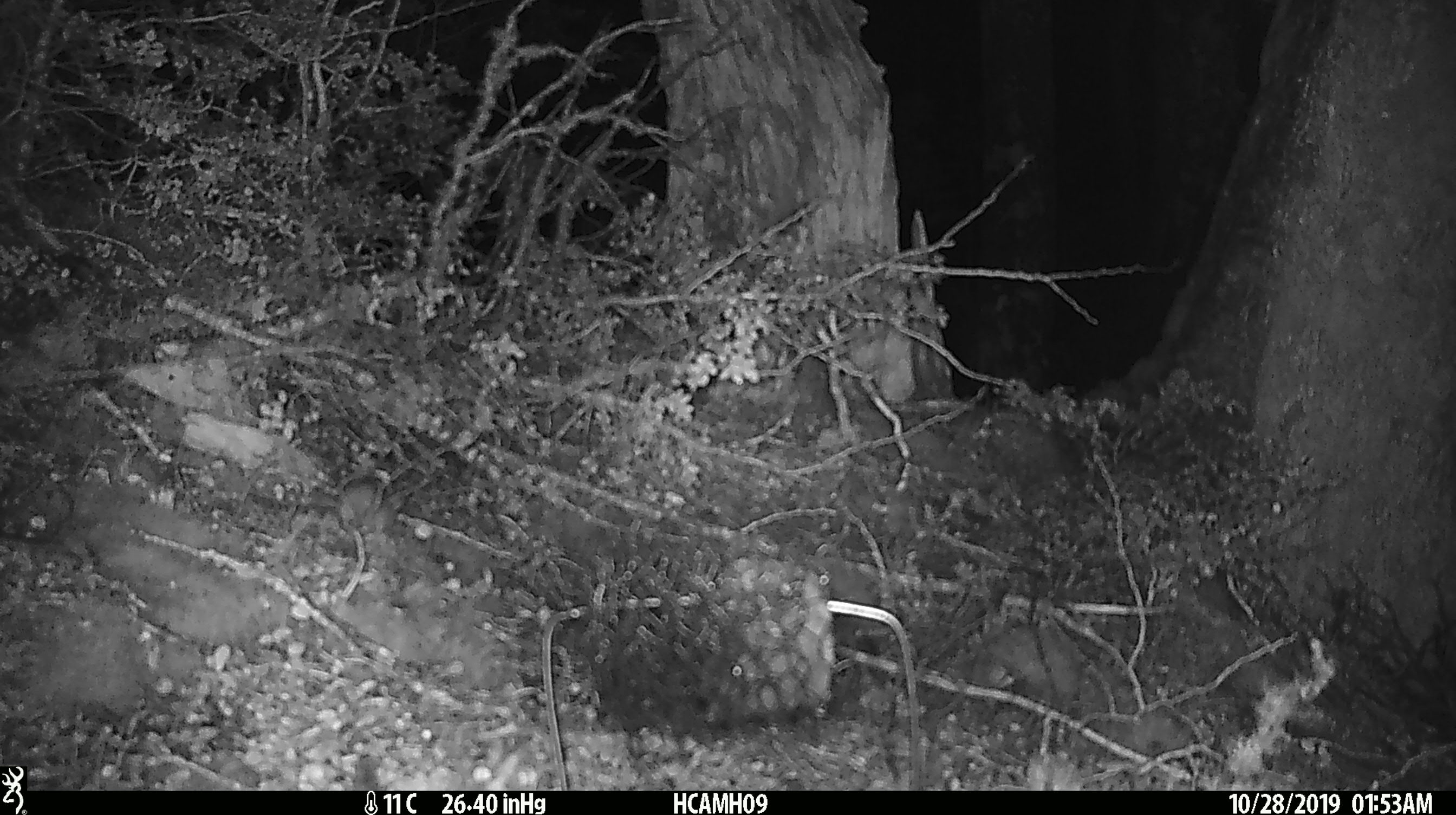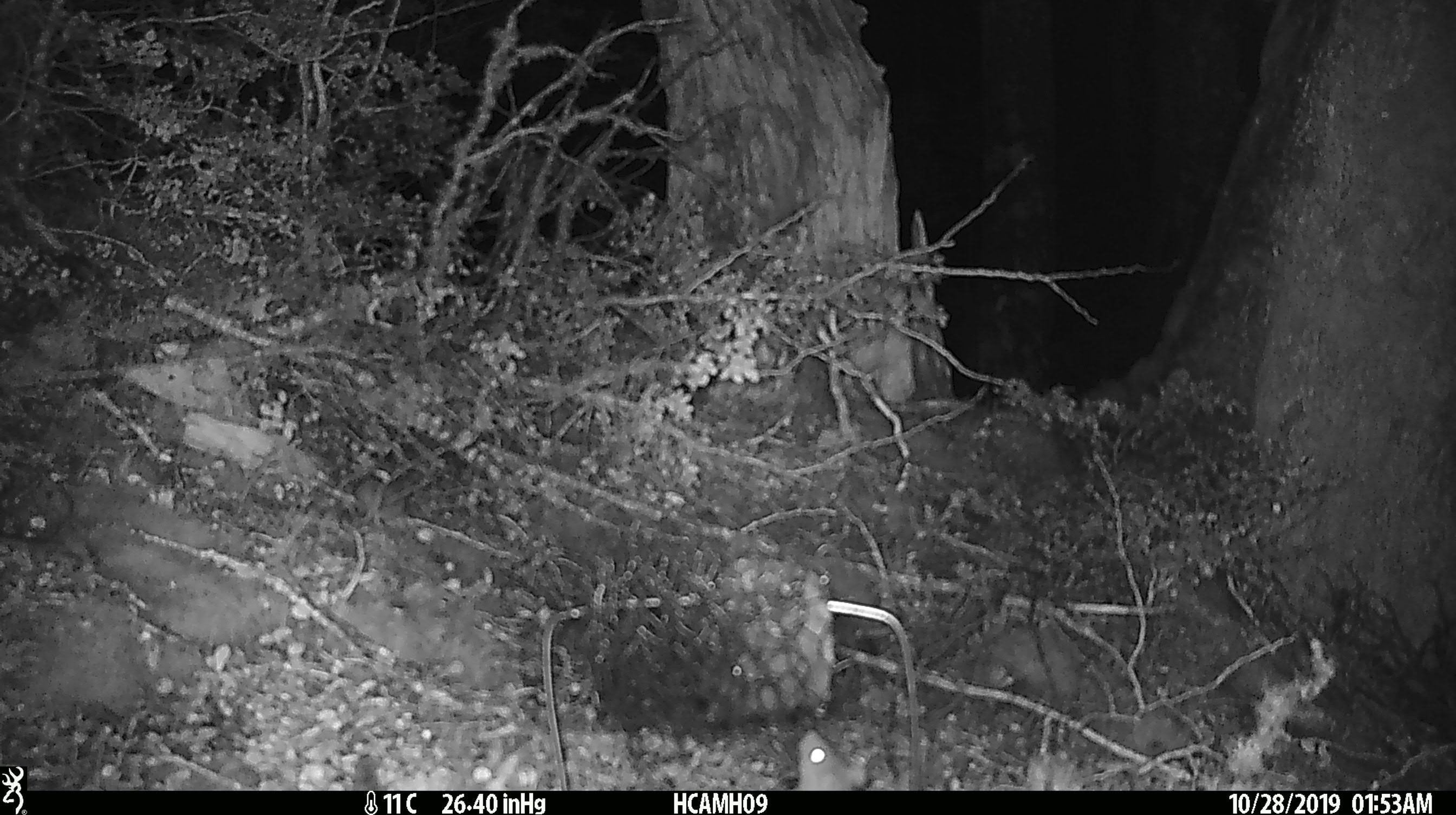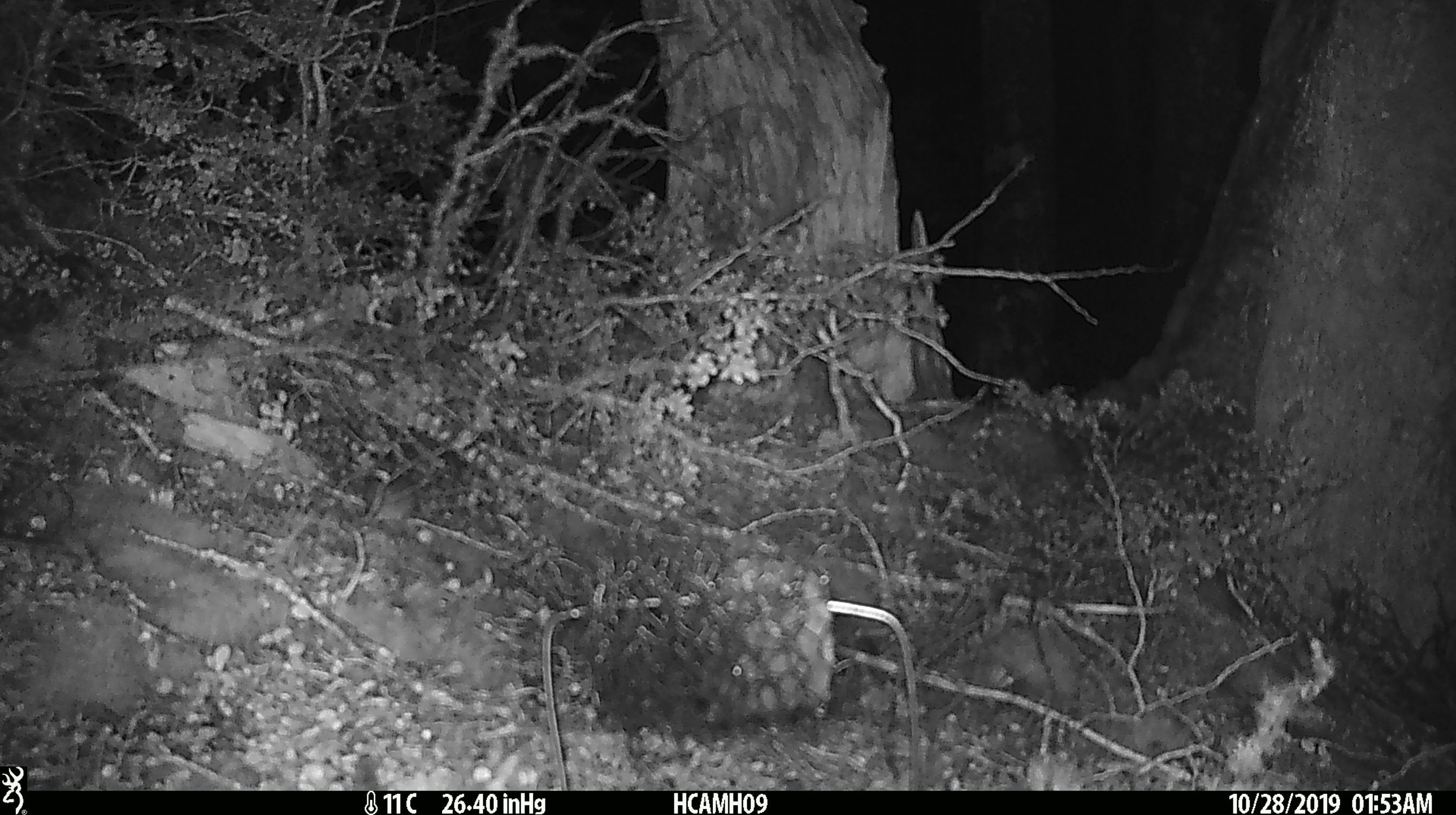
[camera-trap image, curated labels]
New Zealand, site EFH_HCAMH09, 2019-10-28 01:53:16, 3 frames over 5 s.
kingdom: Animalia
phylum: Chordata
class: Mammalia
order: Rodentia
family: Muridae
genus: Mus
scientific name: Mus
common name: mouse